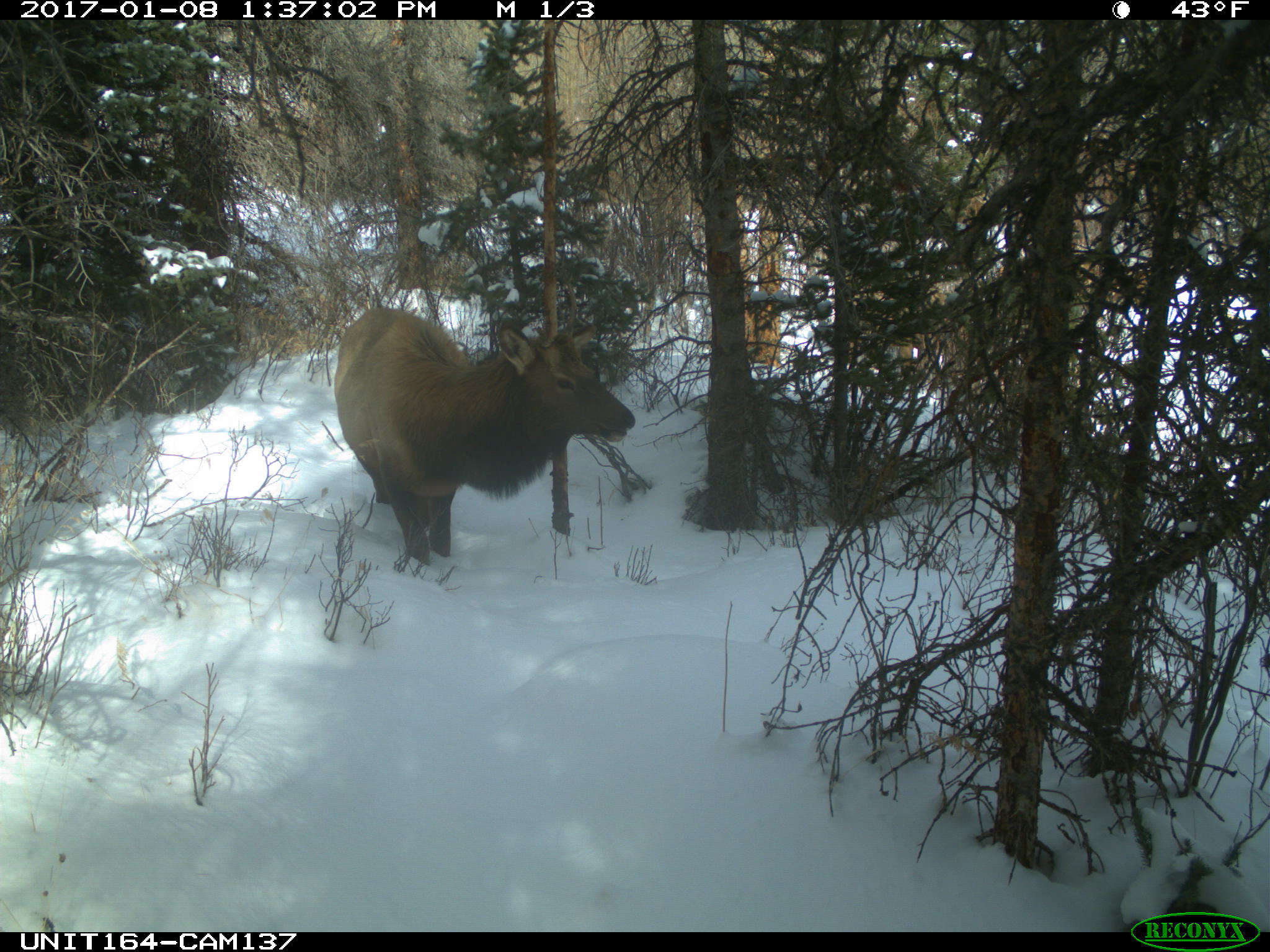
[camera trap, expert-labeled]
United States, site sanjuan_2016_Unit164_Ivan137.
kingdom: Animalia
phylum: Chordata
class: Mammalia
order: Artiodactyla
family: Cervidae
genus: Cervus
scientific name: Cervus elaphus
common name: red deer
Cervus elaphus (red deer).